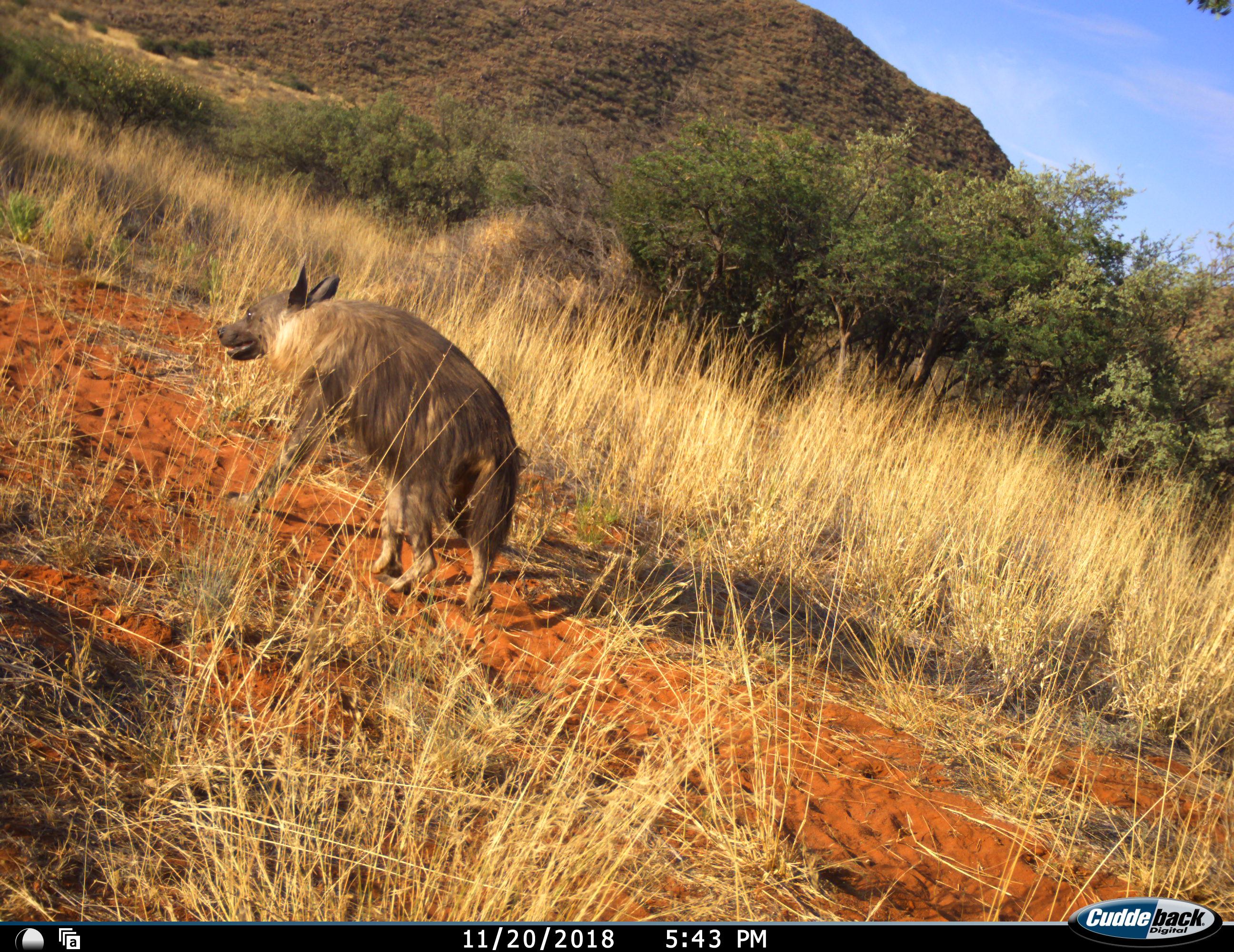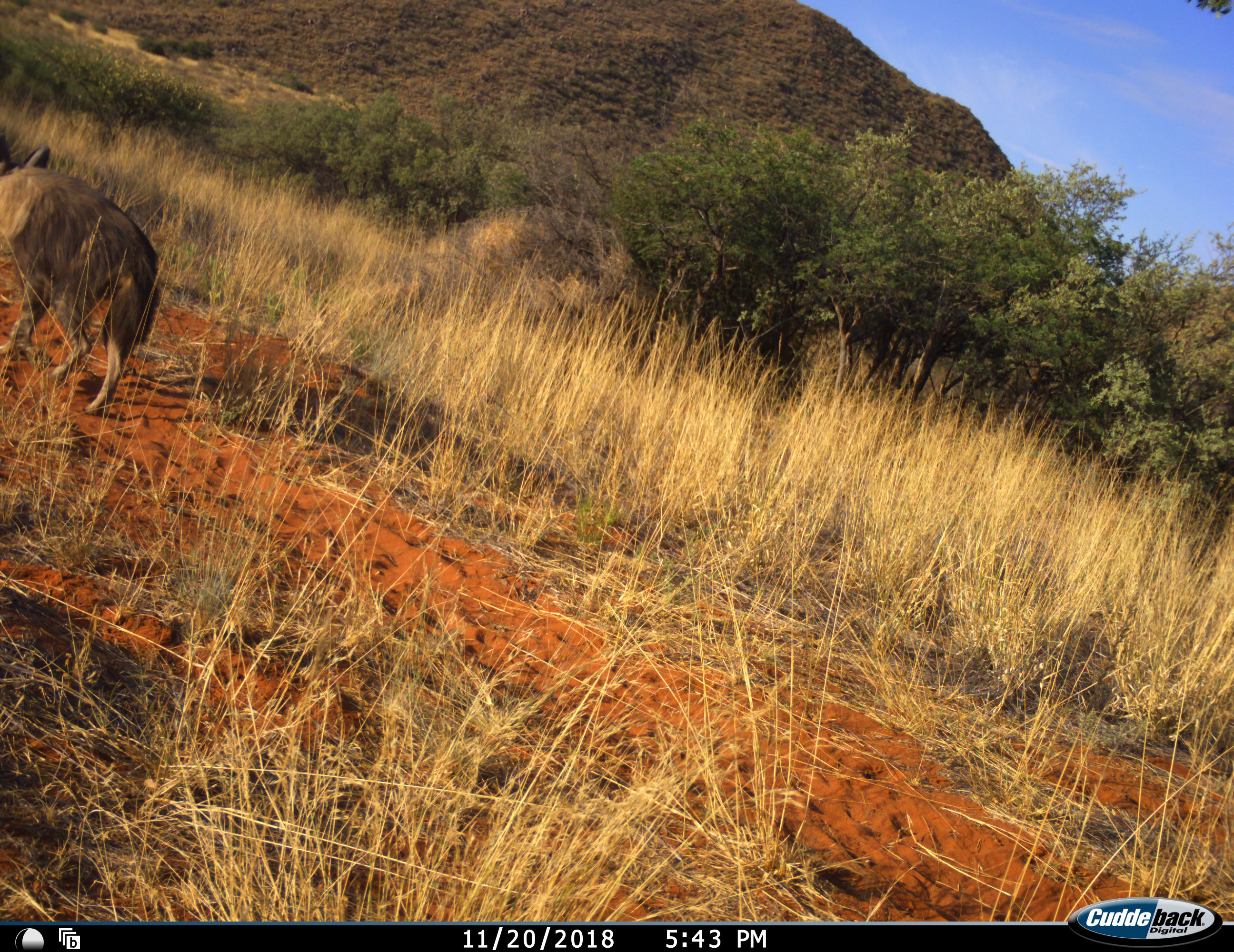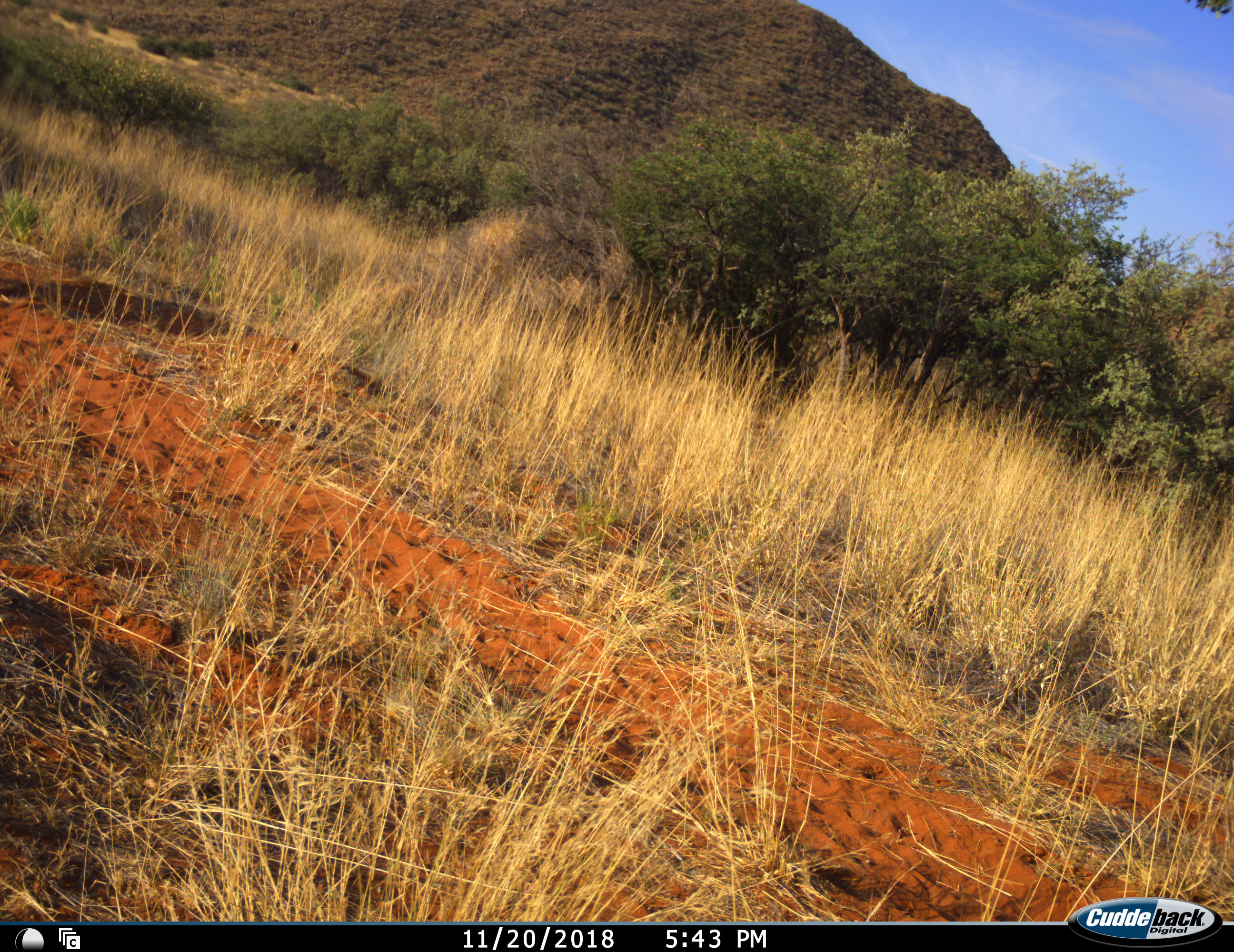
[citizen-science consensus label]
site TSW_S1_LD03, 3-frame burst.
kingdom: Animalia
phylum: Chordata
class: Mammalia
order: Carnivora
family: Hyaenidae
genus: Parahyaena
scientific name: Parahyaena brunnea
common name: brown hyena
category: hyenabrown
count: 1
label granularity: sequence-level